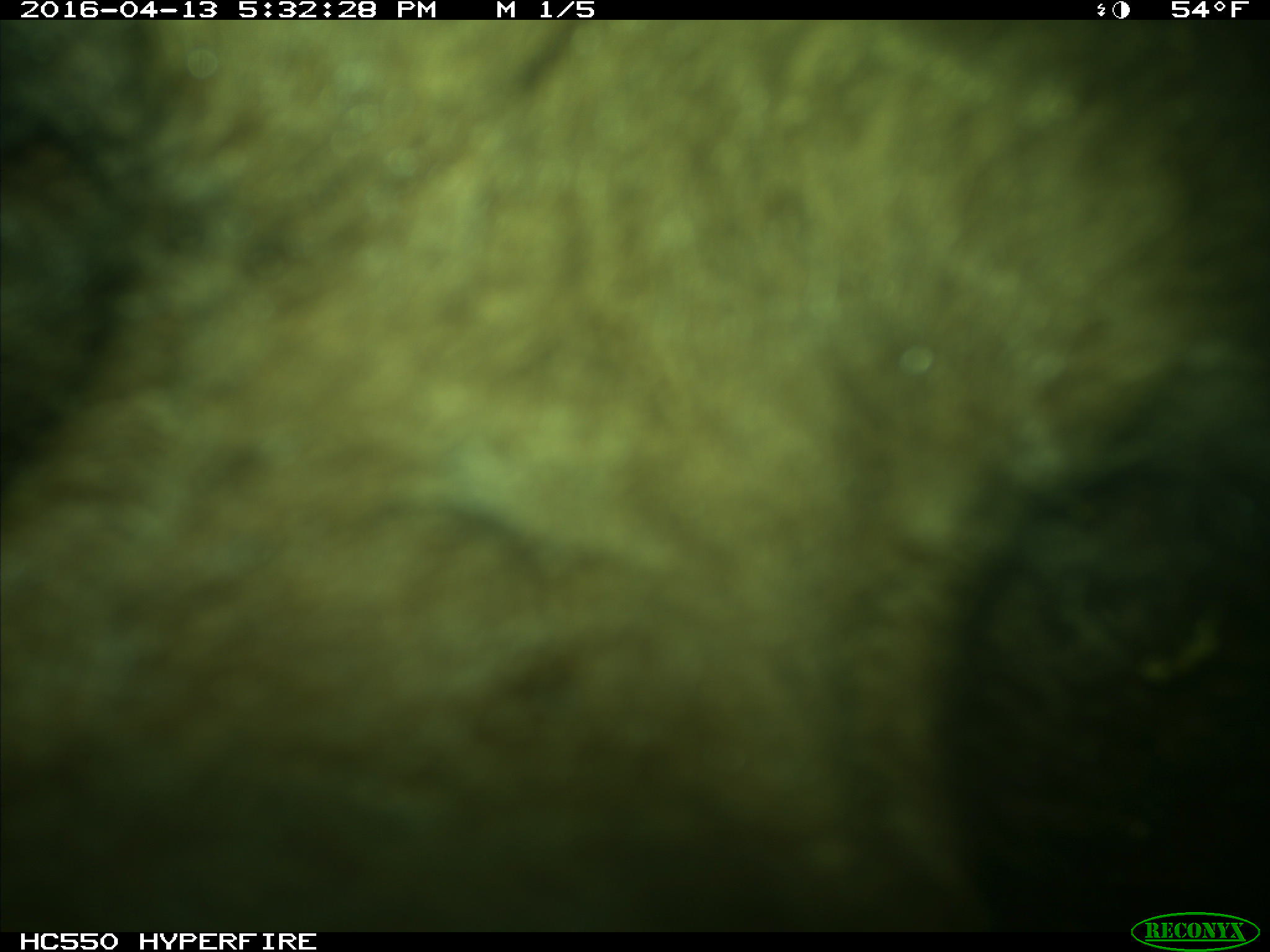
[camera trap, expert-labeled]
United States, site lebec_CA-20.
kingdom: Animalia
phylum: Chordata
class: Mammalia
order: Carnivora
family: Ursidae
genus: Ursus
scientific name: Ursus americanus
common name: american black bear